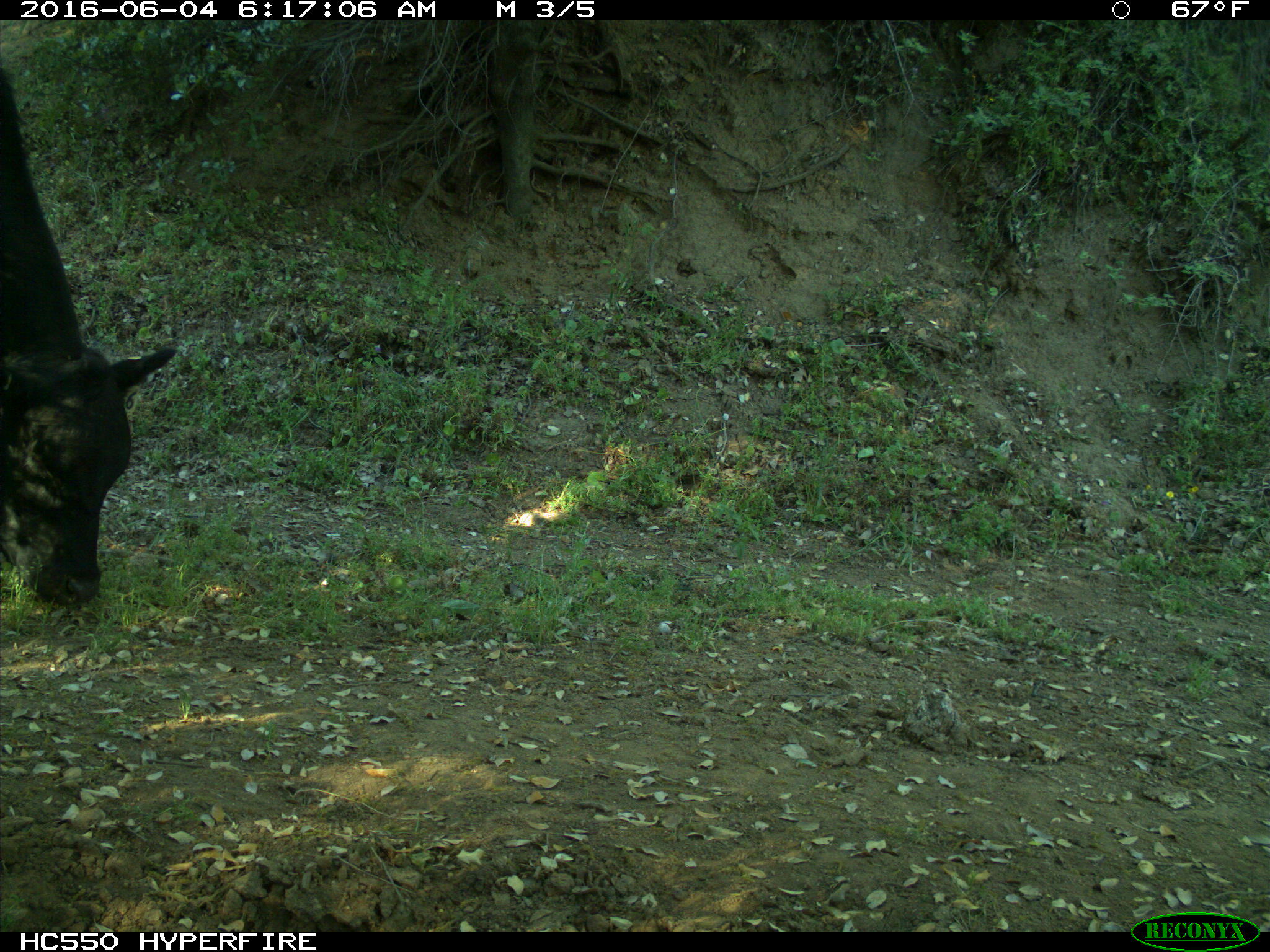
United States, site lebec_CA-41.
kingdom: Animalia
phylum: Chordata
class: Mammalia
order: Artiodactyla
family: Bovidae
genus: Bos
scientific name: Bos taurus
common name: domestic cow